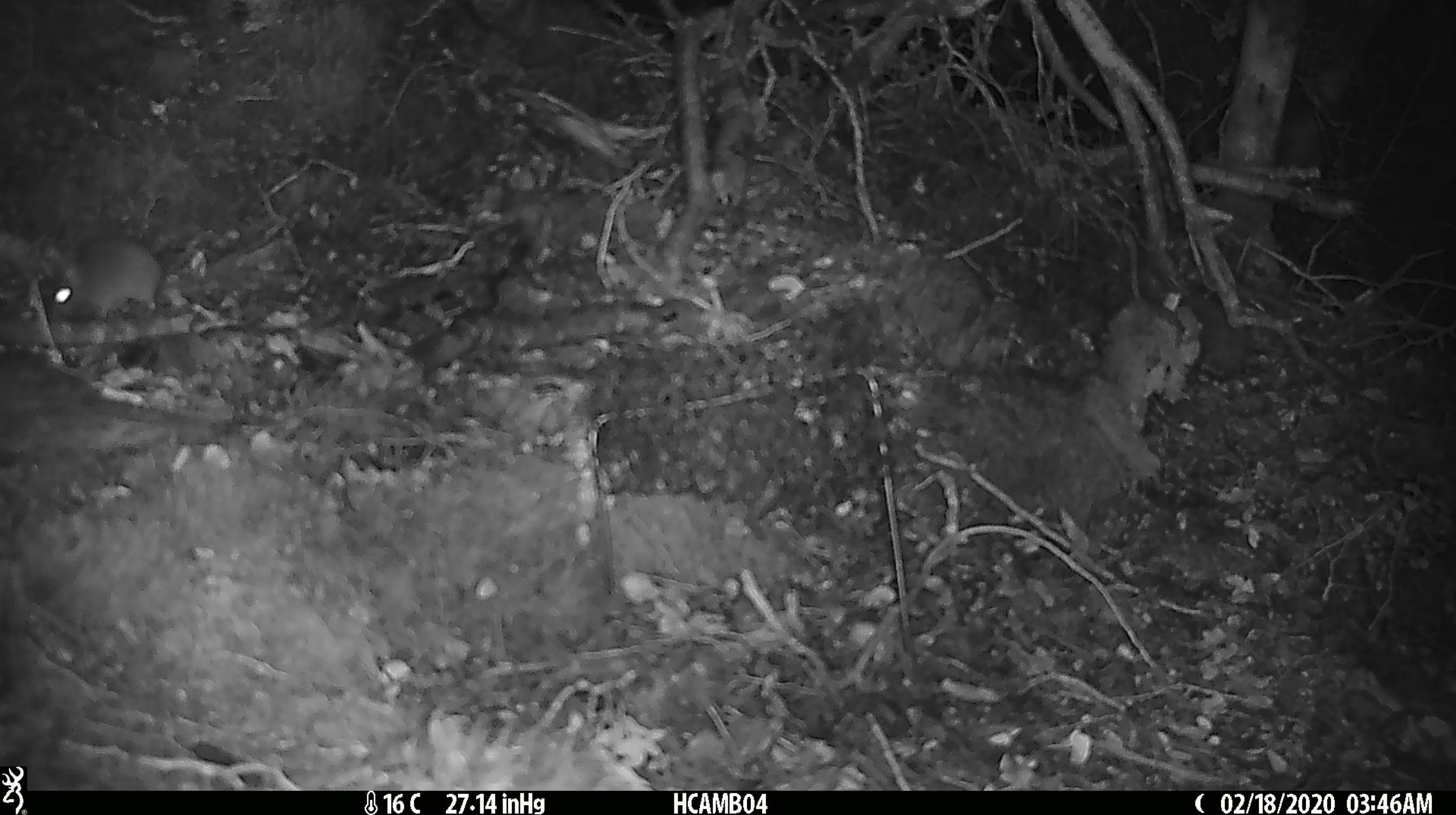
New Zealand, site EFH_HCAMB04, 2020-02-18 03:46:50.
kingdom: Animalia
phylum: Chordata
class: Mammalia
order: Rodentia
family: Muridae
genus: Mus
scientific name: Mus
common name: mouse